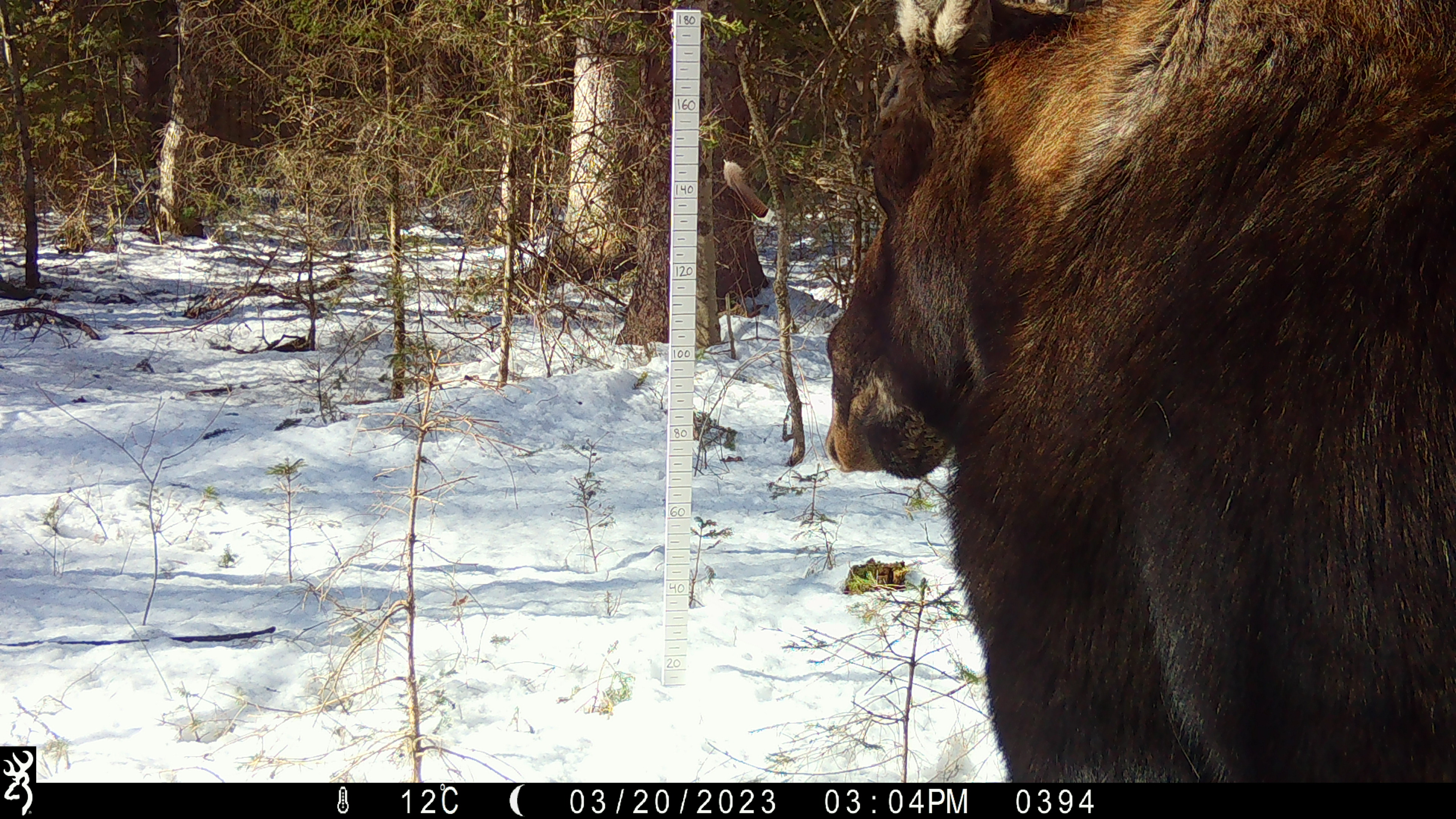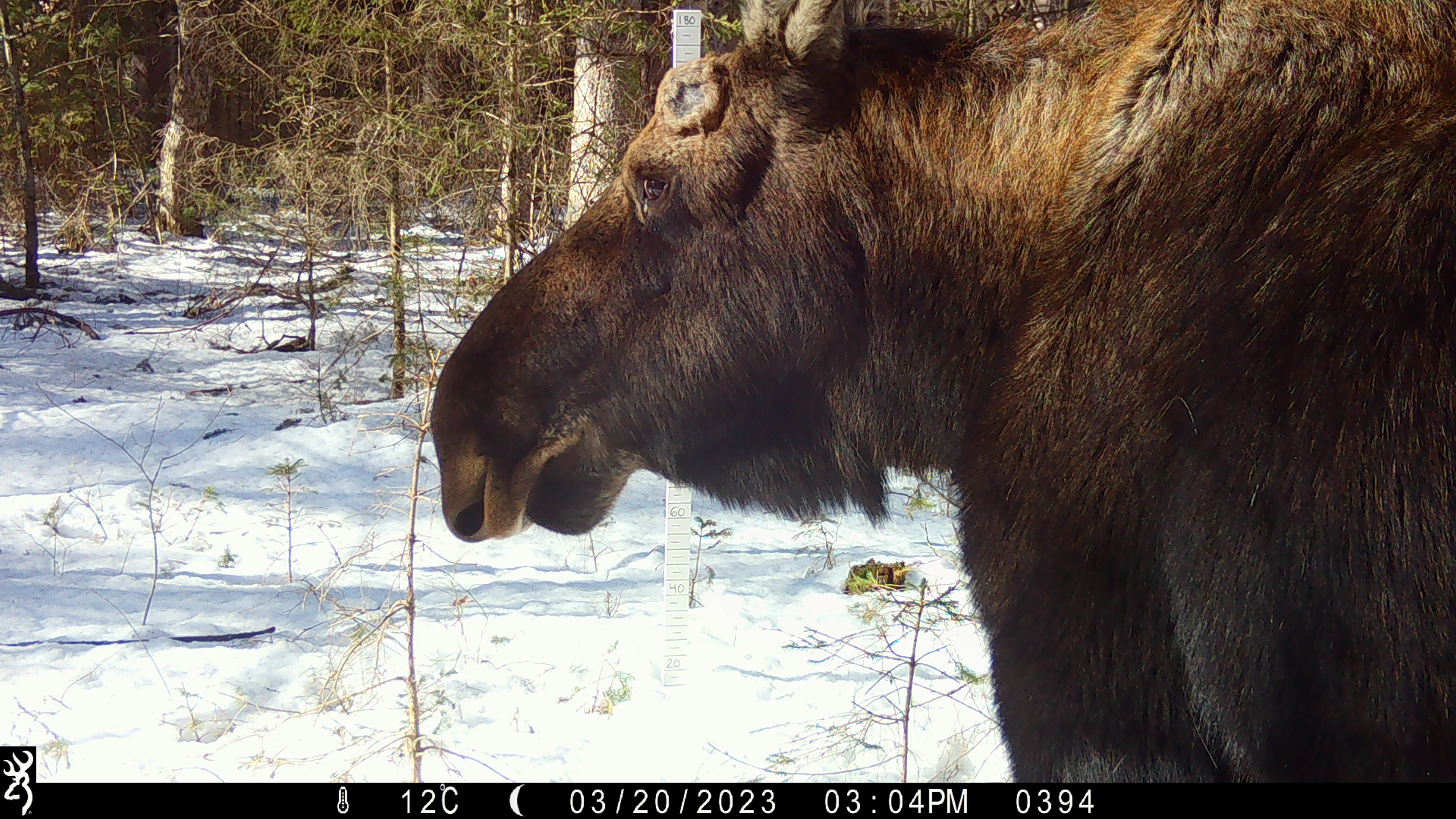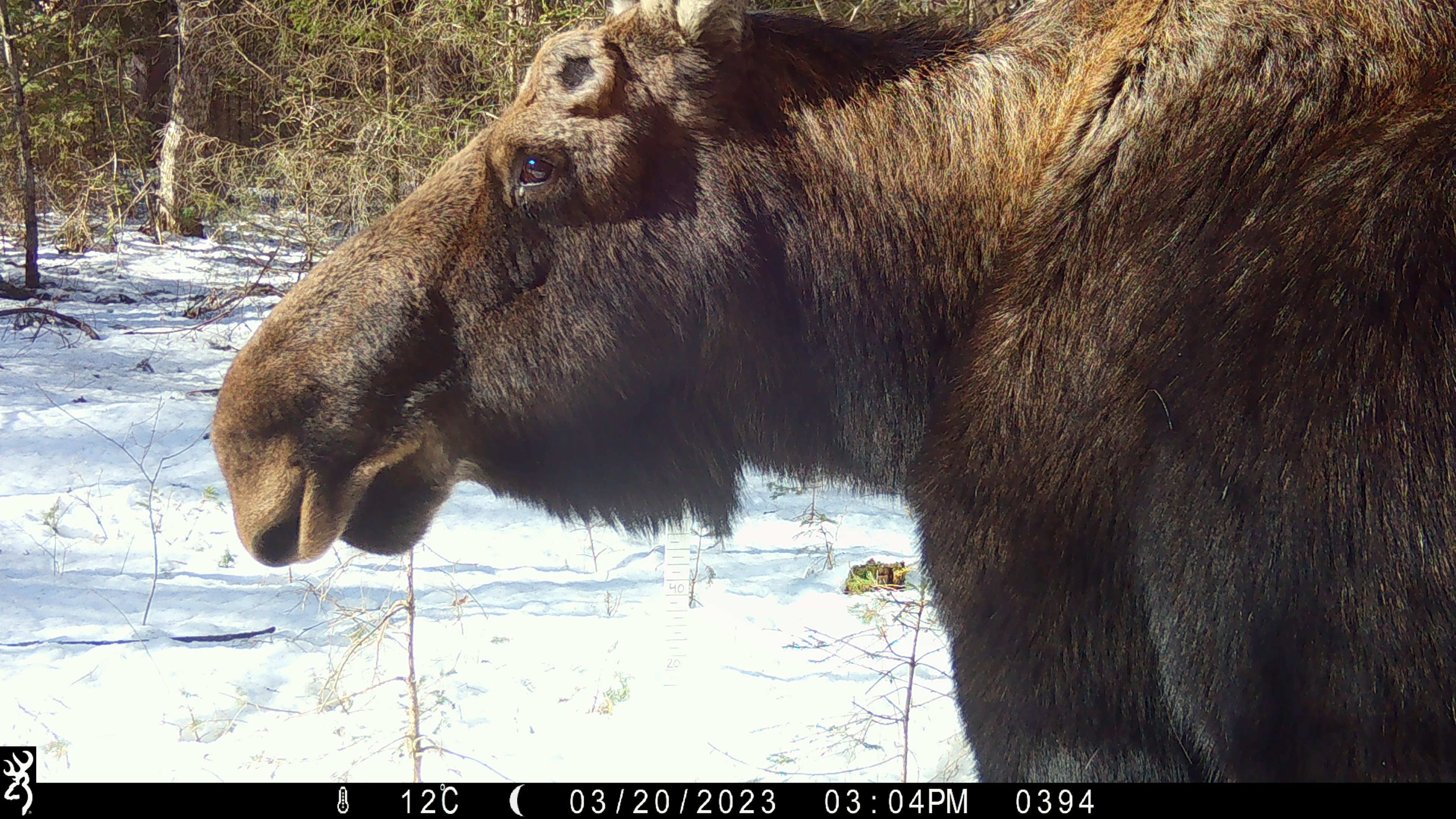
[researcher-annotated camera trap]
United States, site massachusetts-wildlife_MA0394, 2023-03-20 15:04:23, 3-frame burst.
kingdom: Animalia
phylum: Chordata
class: Mammalia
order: Artiodactyla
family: Cervidae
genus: Alces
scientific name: Alces alces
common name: moose